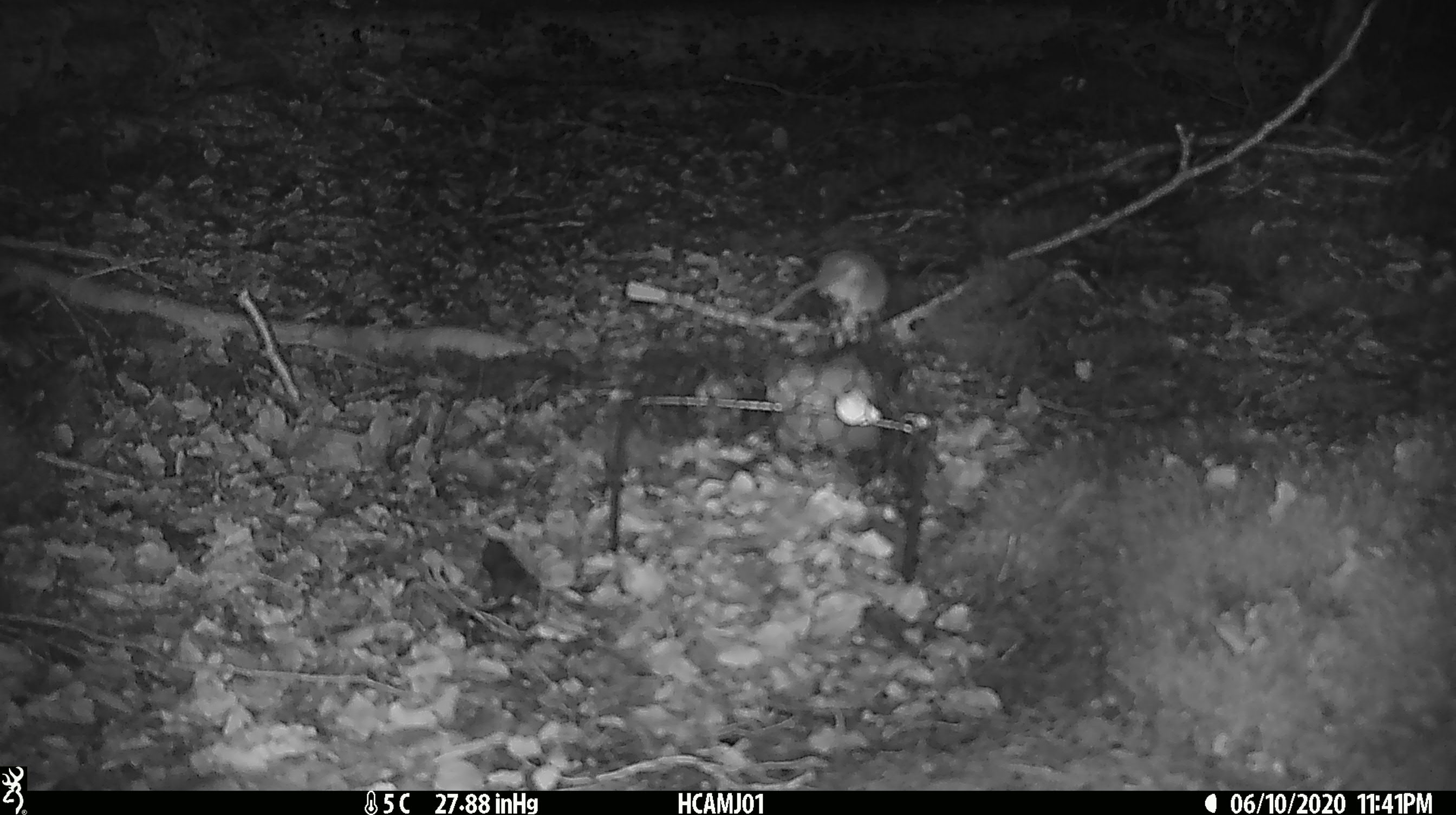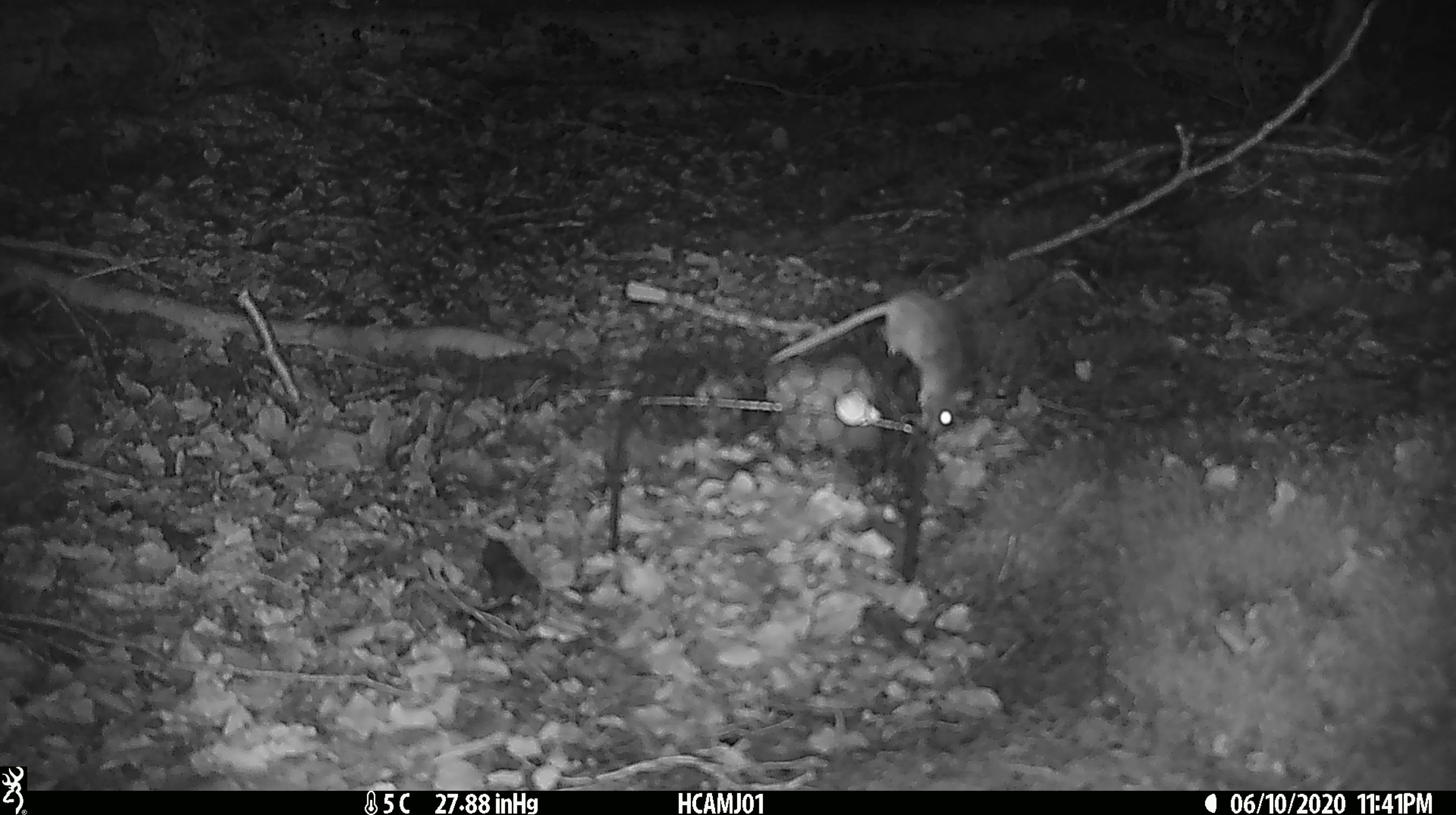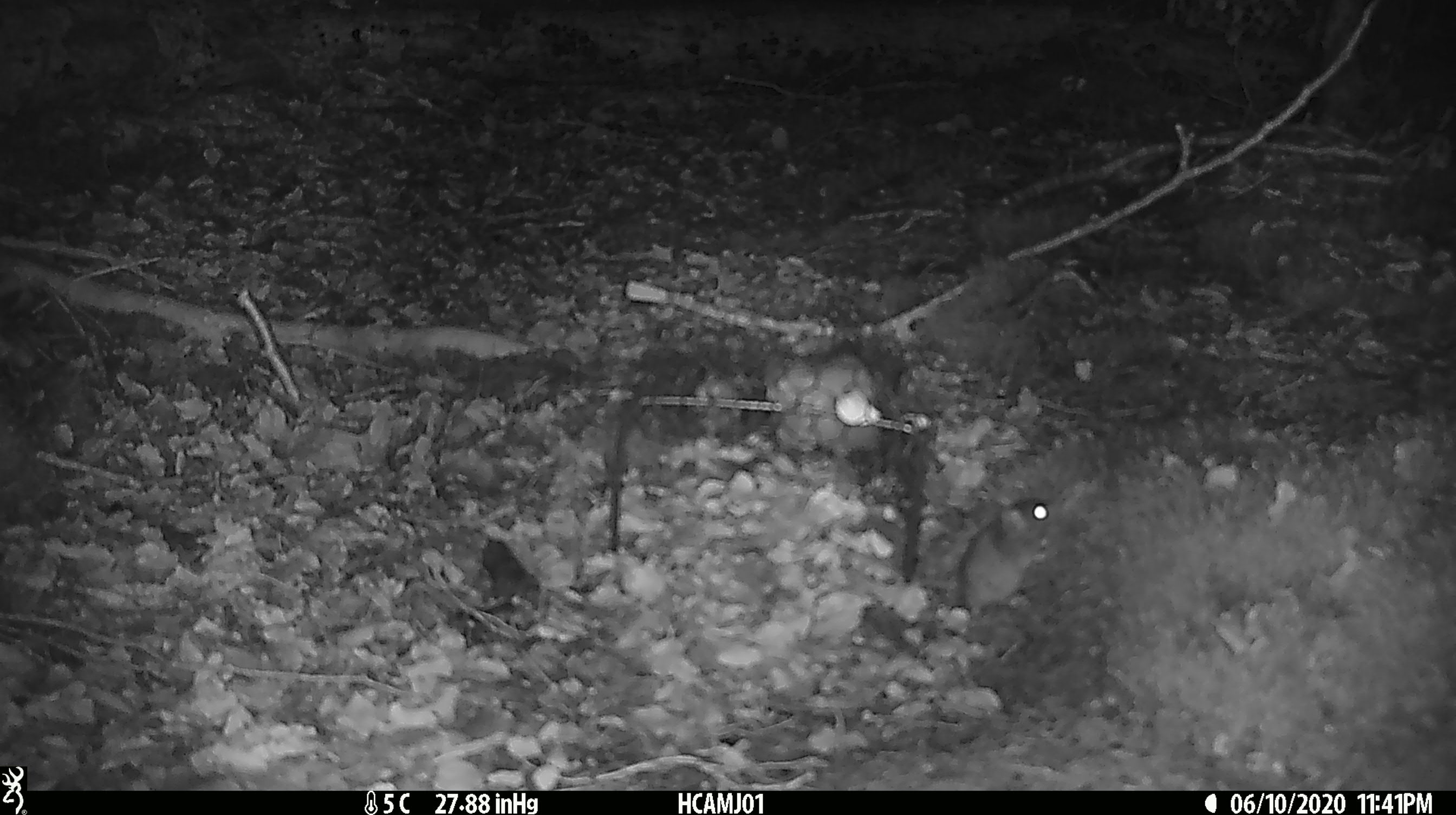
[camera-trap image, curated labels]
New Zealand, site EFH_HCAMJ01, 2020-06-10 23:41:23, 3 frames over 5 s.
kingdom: Animalia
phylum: Chordata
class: Mammalia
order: Rodentia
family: Muridae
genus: Mus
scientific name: Mus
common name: mouse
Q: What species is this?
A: Mouse (Mus).